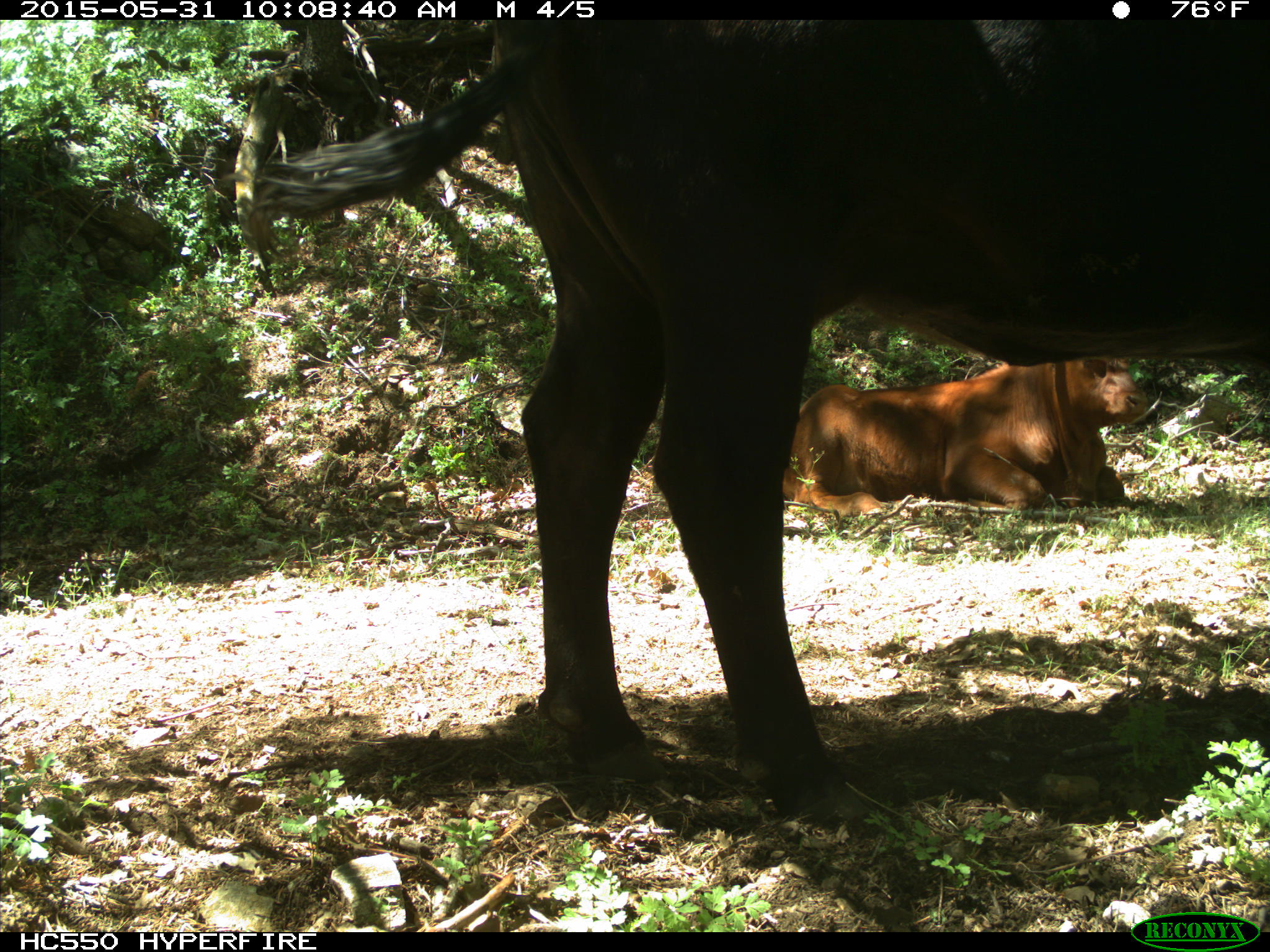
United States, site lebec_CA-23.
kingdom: Animalia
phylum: Chordata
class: Mammalia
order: Artiodactyla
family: Bovidae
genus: Bos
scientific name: Bos taurus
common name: domestic cow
Bos taurus (domestic cow).